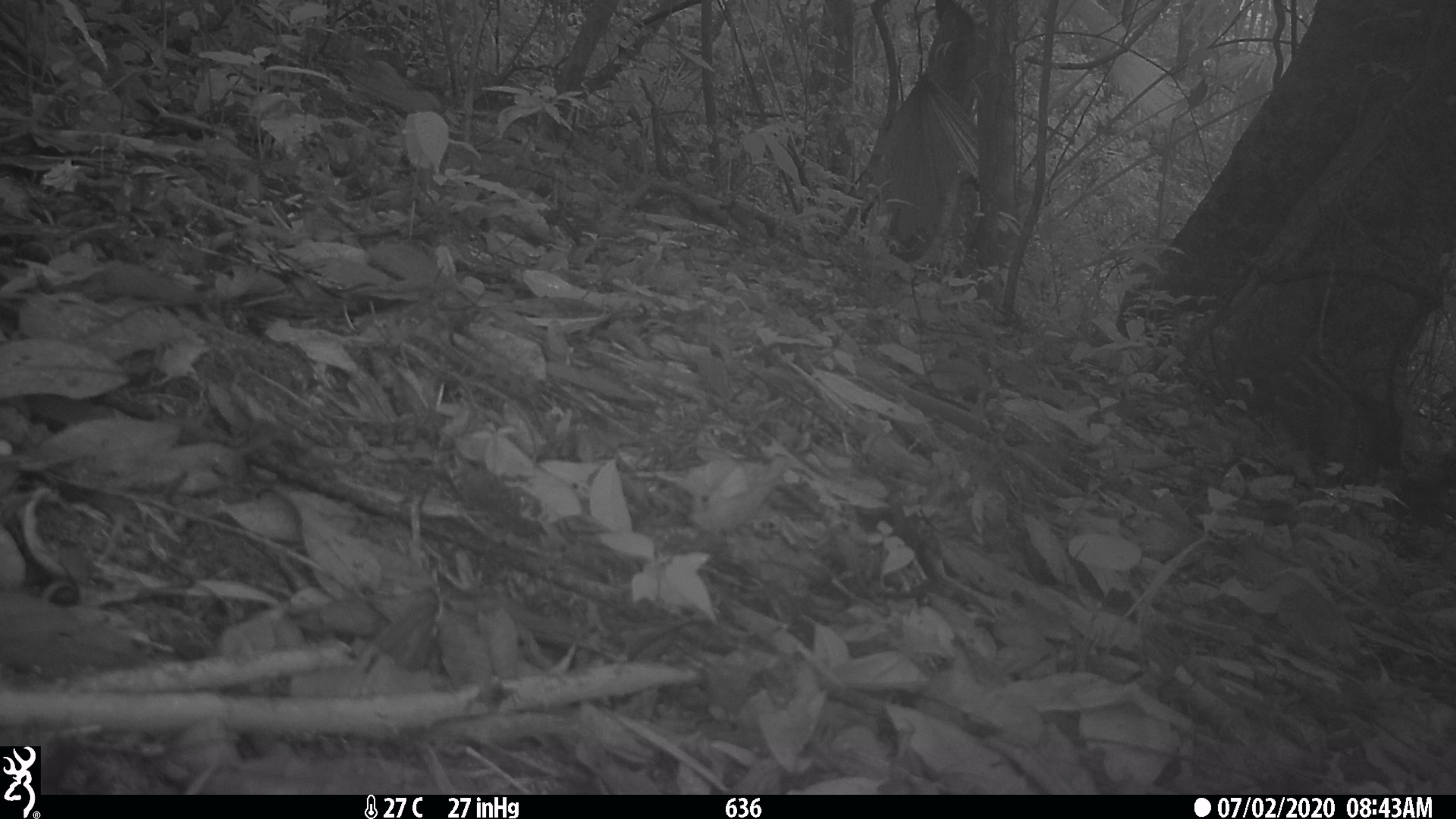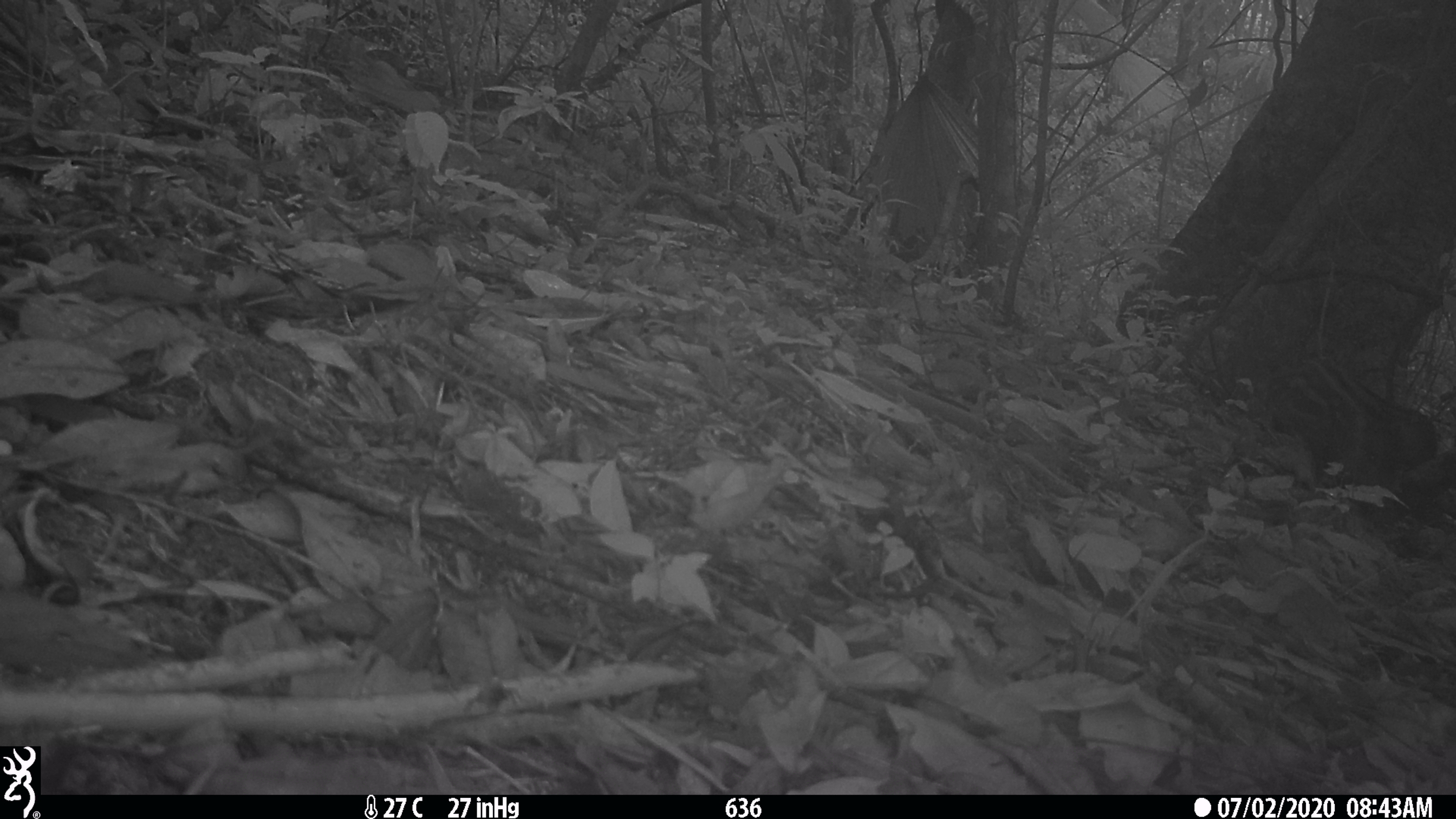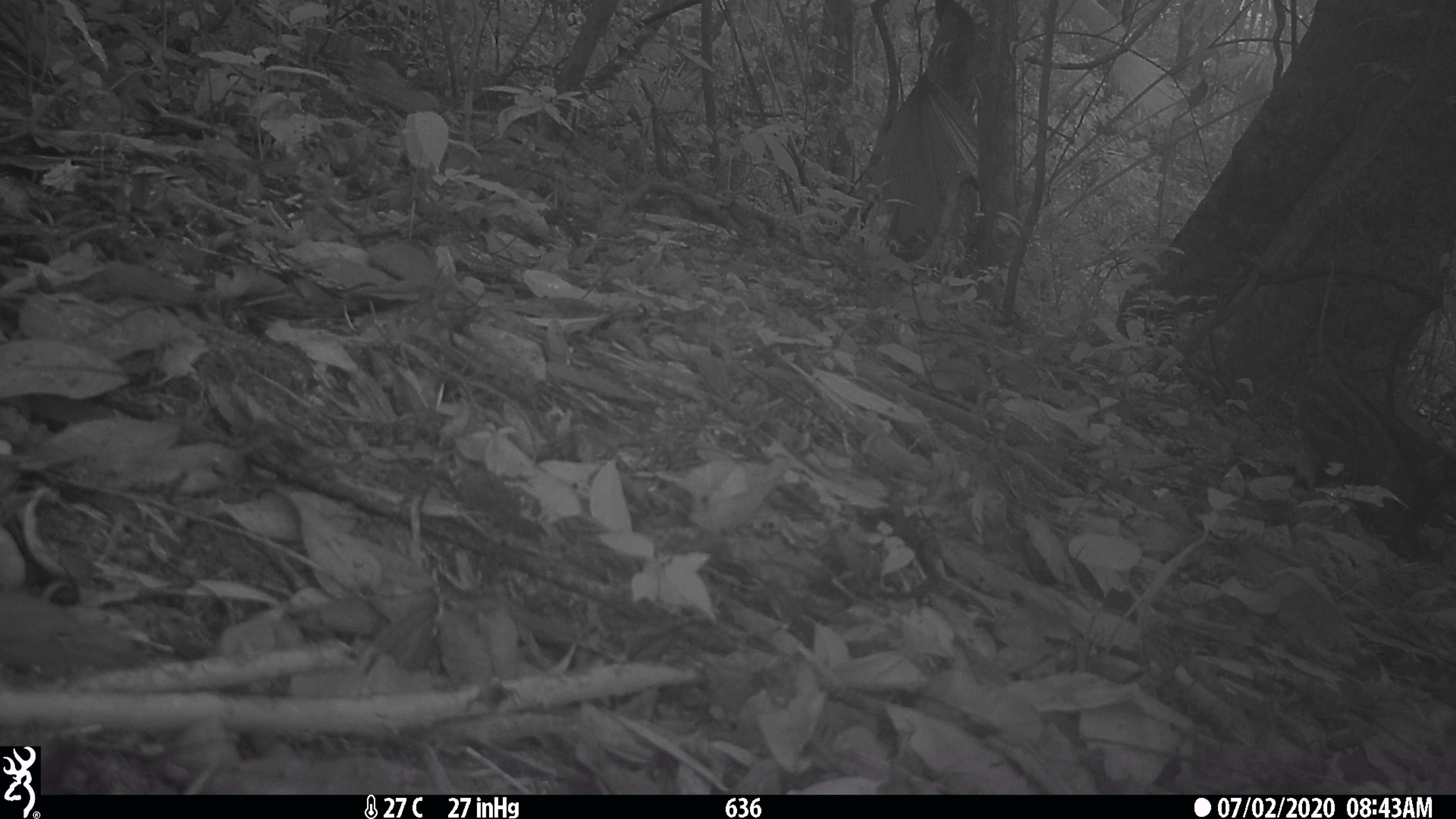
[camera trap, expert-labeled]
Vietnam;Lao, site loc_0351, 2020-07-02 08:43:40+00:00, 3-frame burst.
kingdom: Animalia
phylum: Chordata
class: Mammalia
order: Artiodactyla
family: Suidae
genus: Sus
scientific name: Sus scrofa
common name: eurasian wild pig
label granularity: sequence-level